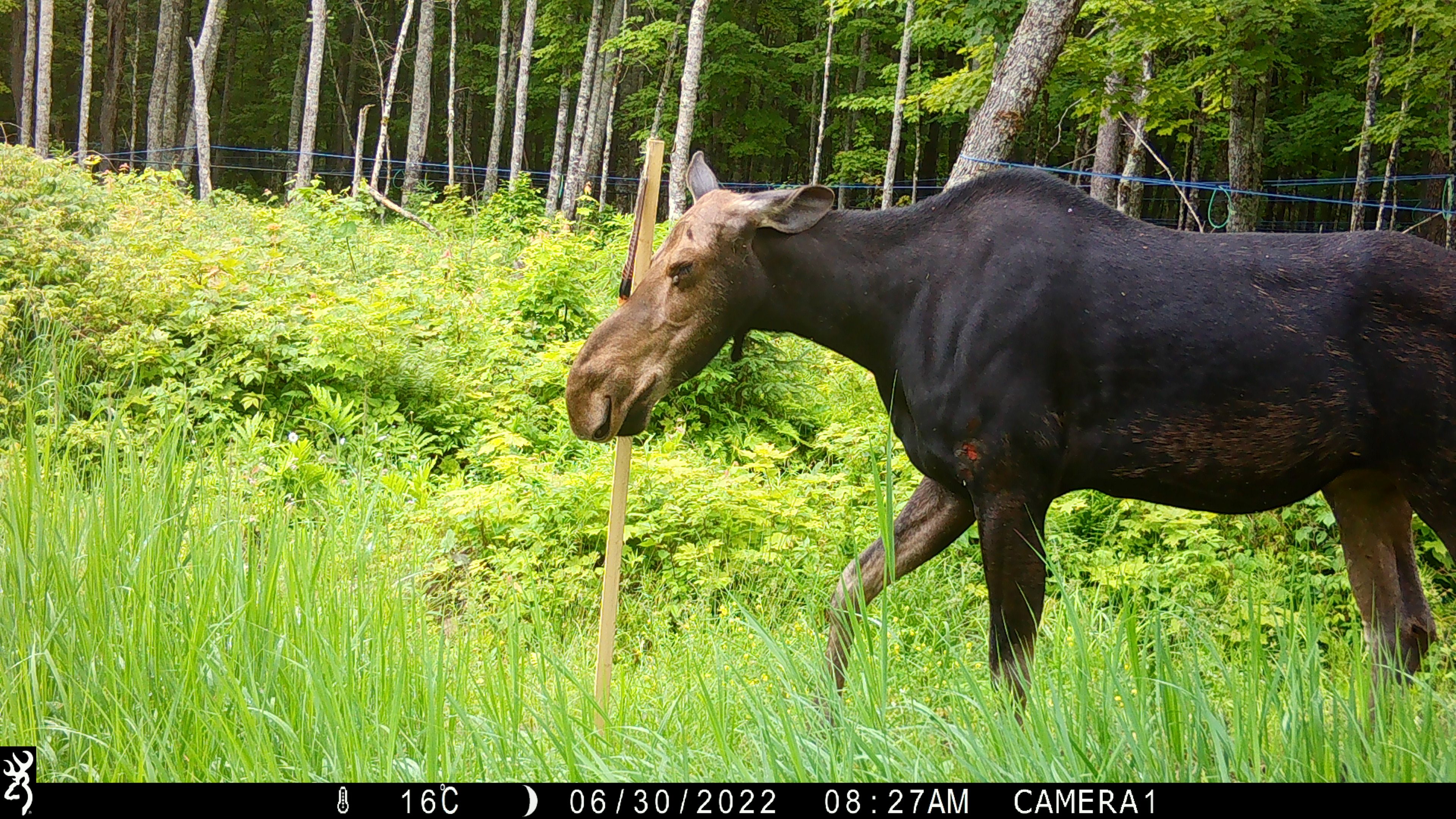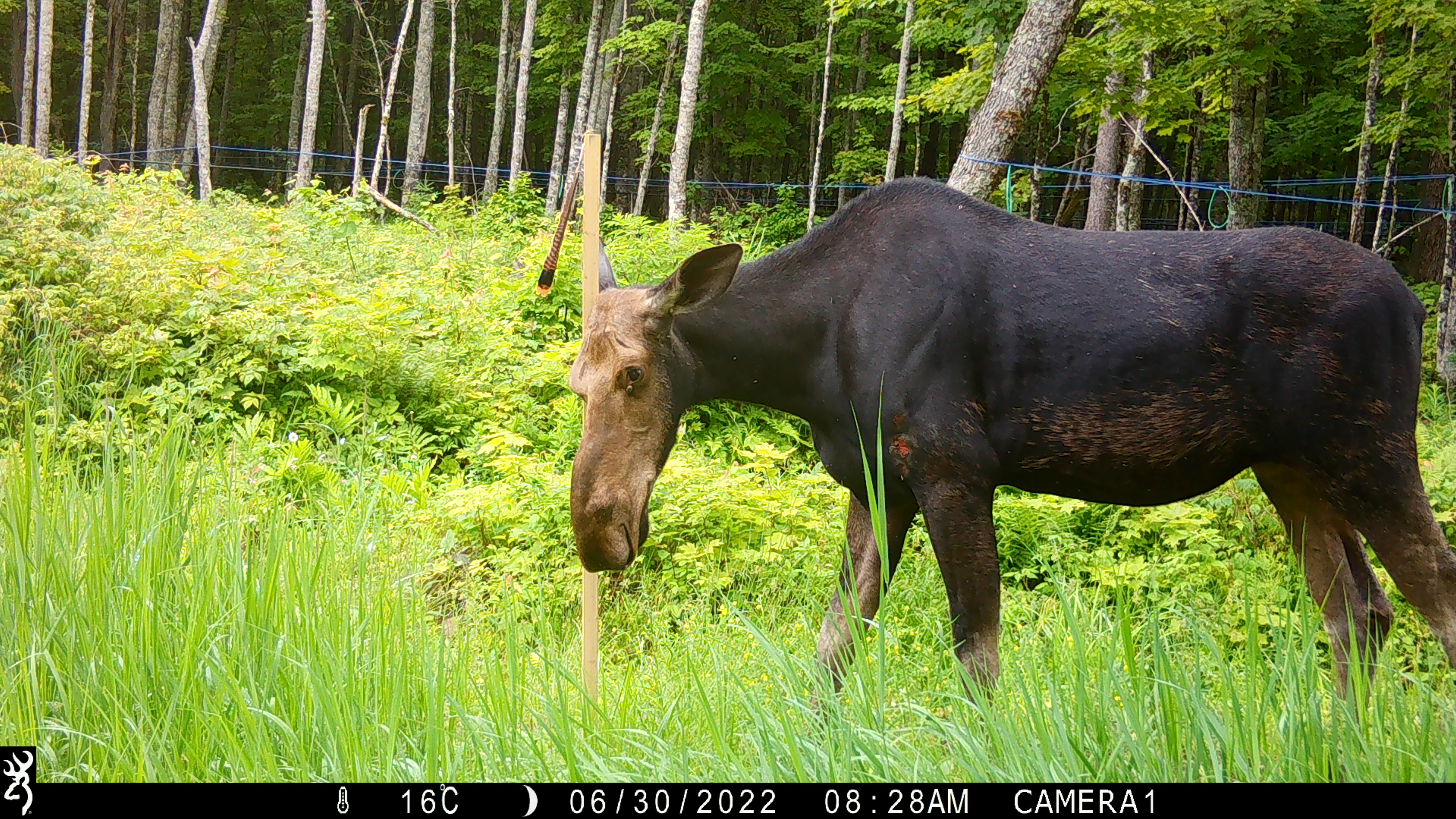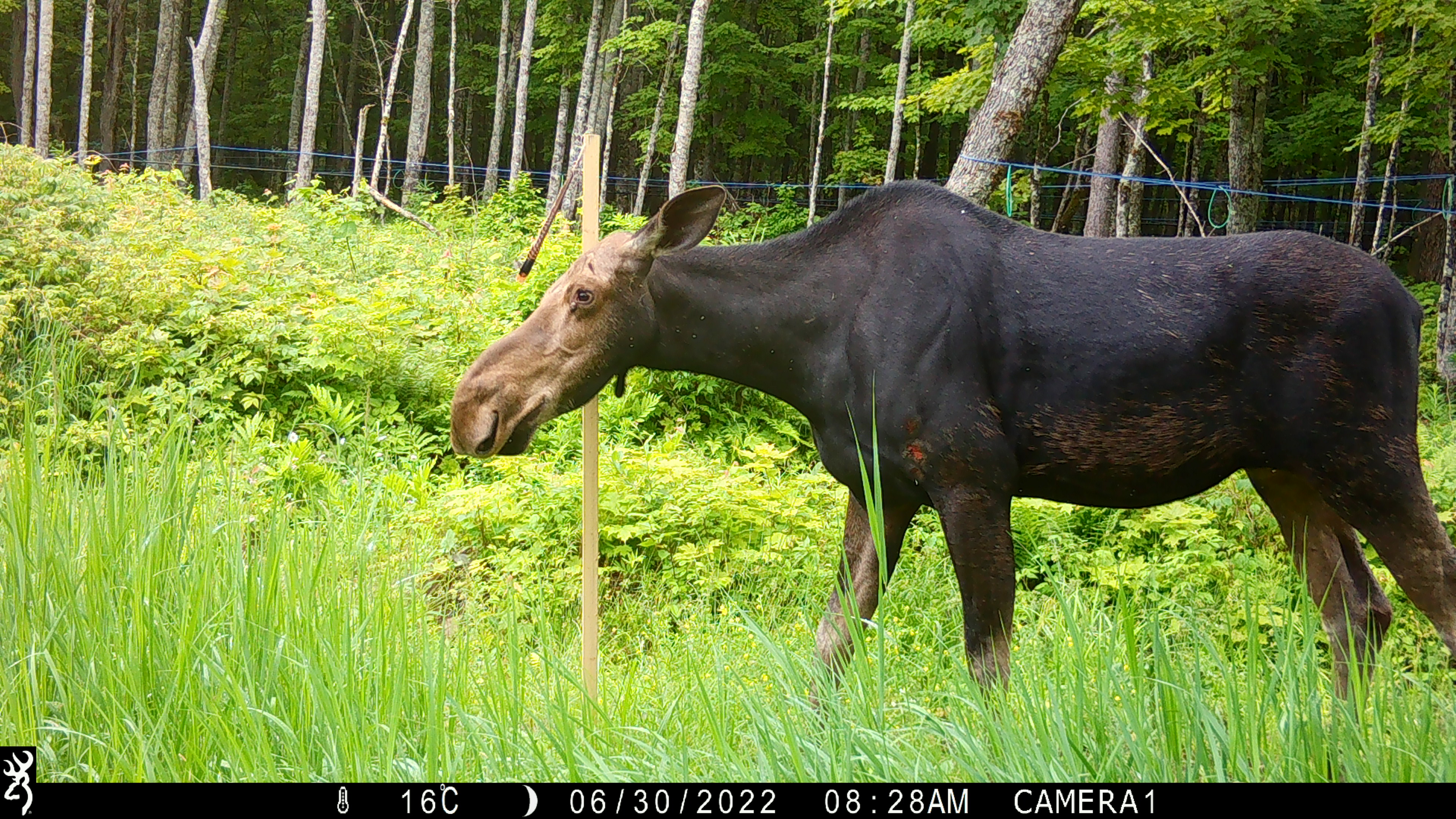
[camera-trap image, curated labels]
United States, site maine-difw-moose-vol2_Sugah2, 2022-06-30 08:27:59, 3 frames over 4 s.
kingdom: Animalia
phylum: Chordata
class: Mammalia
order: Artiodactyla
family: Cervidae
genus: Alces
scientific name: Alces alces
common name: moose